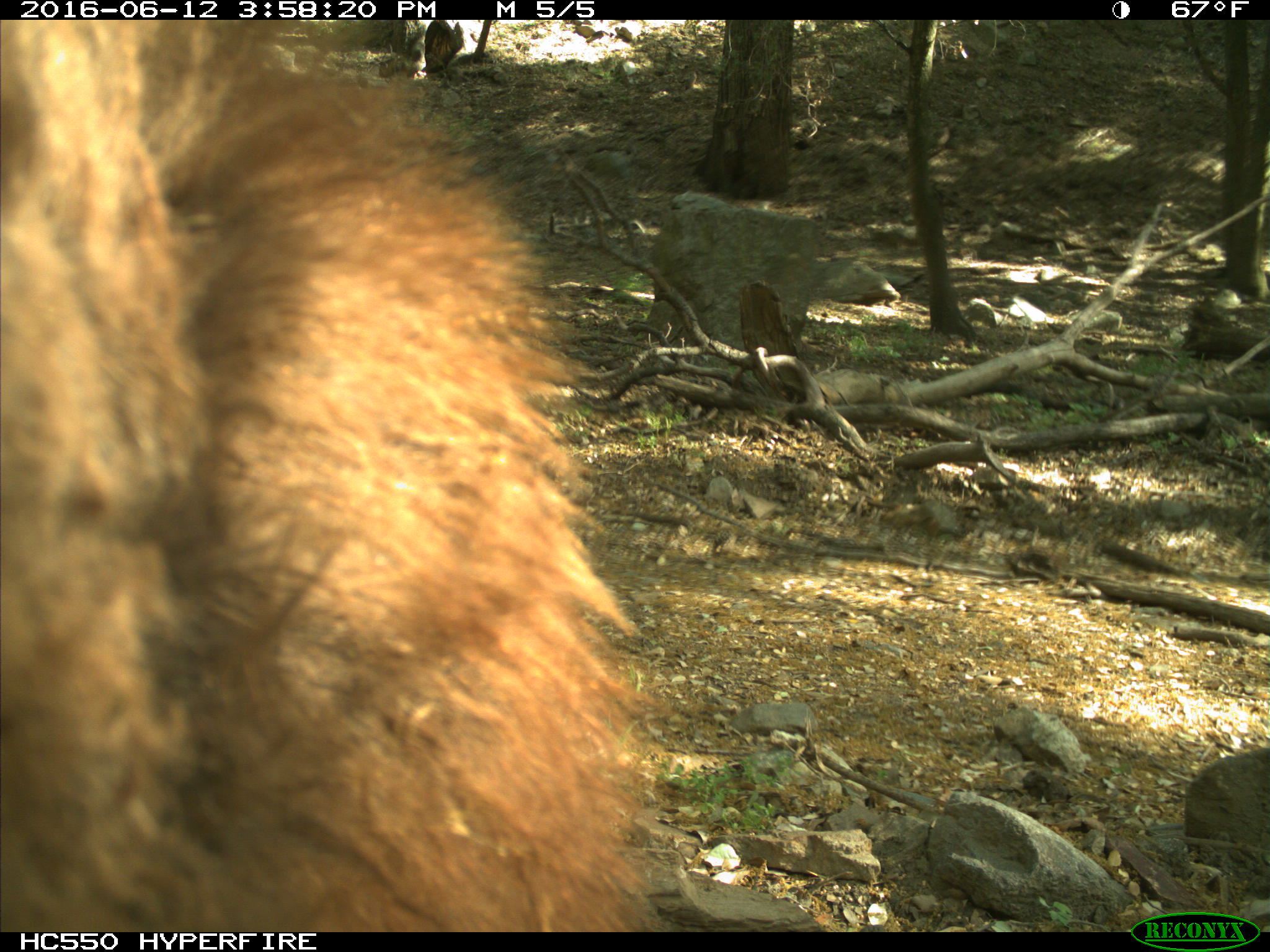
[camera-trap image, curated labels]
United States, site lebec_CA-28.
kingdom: Animalia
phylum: Chordata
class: Mammalia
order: Carnivora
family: Ursidae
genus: Ursus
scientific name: Ursus americanus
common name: american black bear